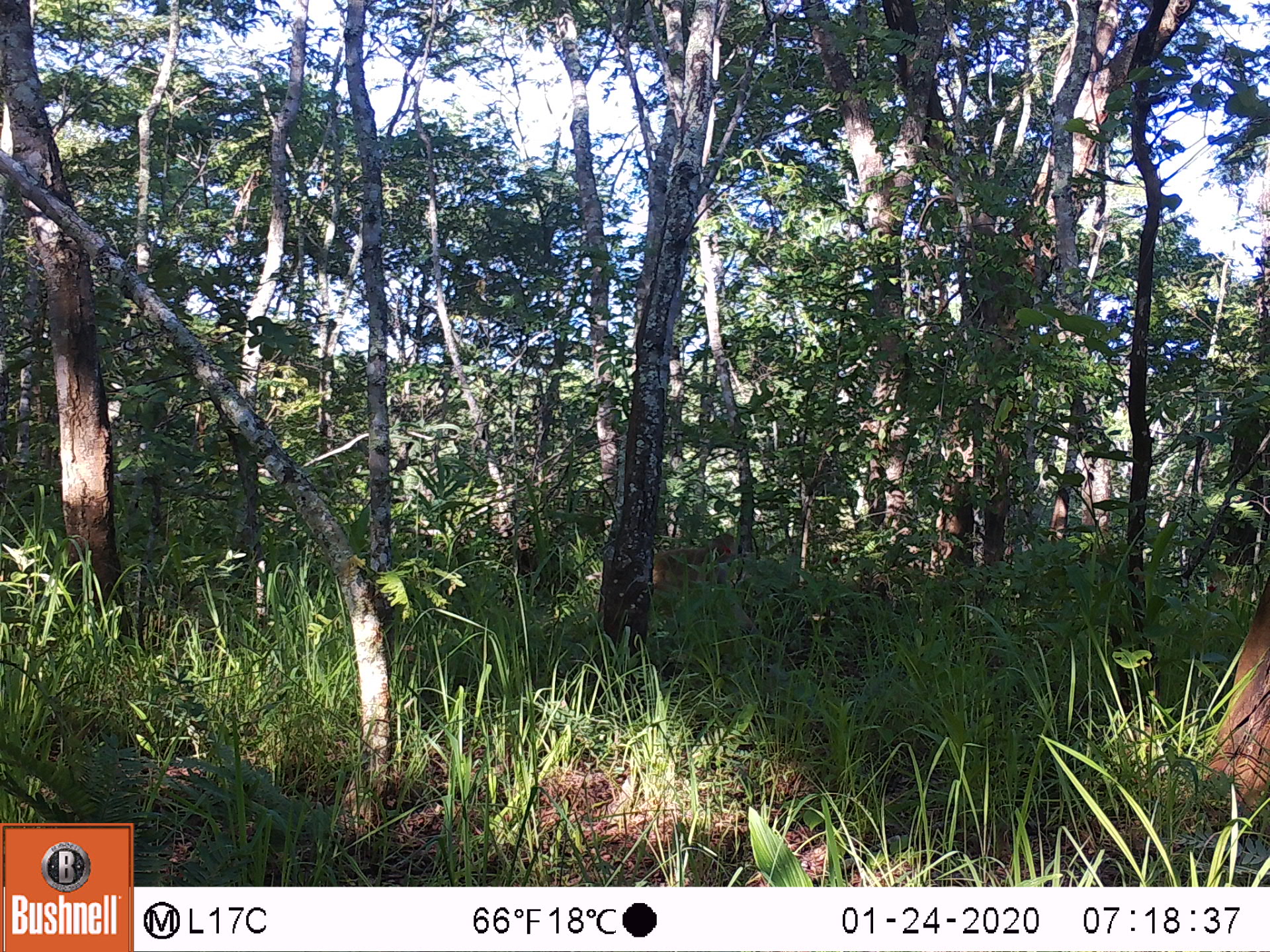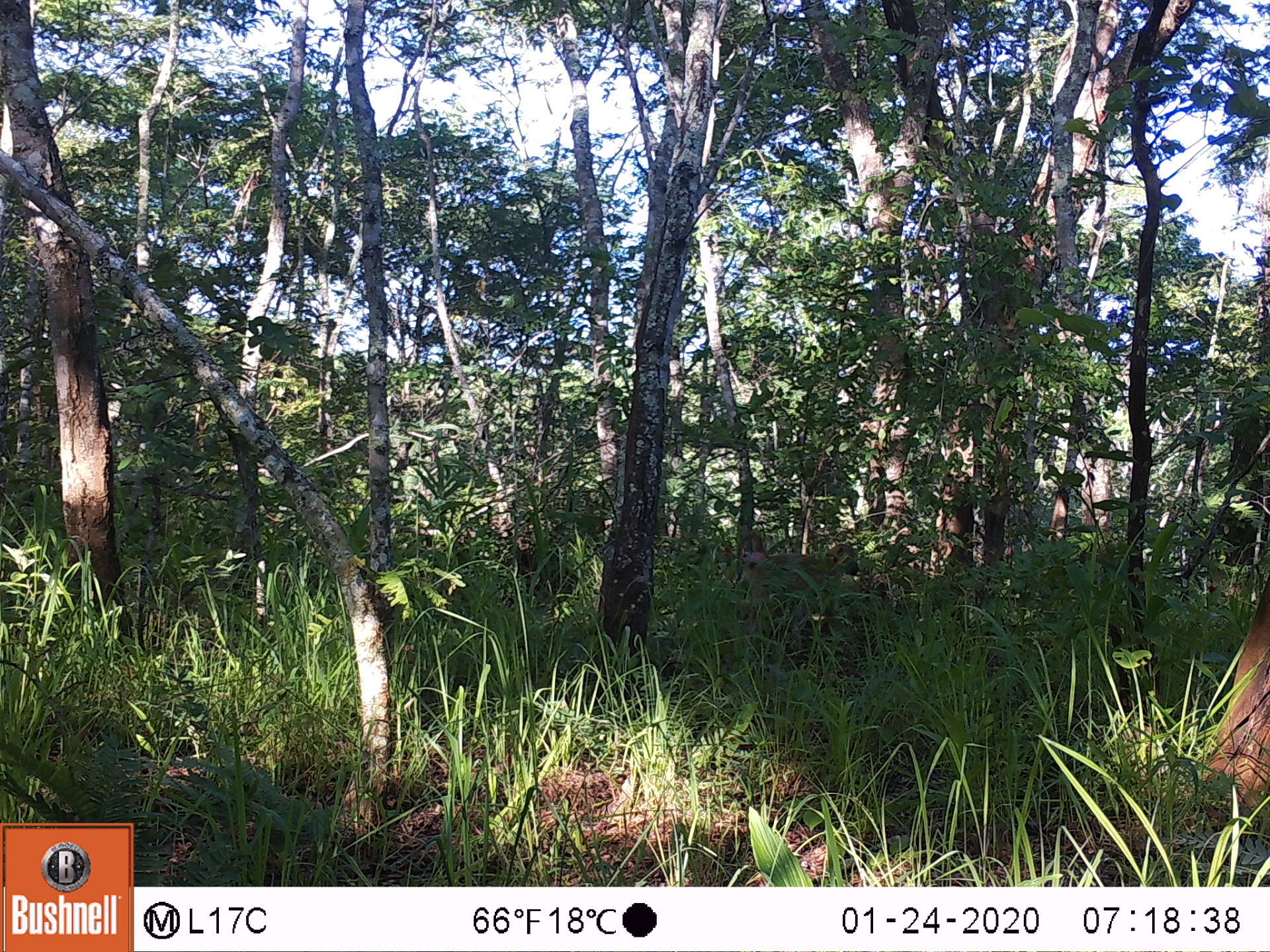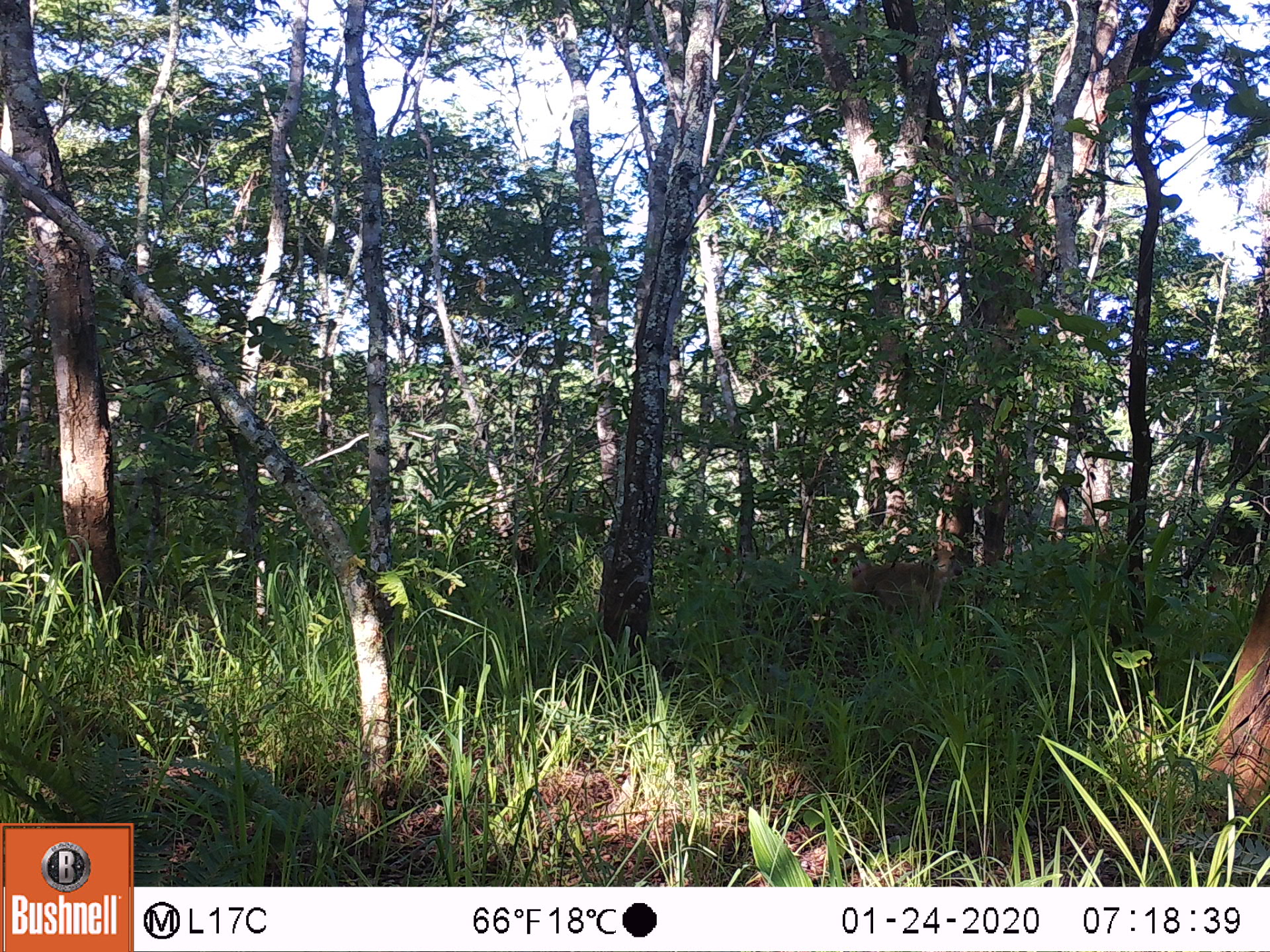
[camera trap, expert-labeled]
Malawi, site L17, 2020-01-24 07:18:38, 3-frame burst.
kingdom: Animalia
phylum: Chordata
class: Mammalia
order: Primates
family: Cercopithecidae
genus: Papio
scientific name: Papio cynocephalus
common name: yellow baboon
Yellow baboon (Papio cynocephalus), count 1.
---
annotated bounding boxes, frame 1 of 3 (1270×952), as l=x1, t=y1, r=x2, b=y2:
yellow baboon: l=651, t=537, r=757, b=631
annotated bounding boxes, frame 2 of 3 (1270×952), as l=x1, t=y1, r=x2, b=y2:
yellow baboon: l=733, t=532, r=862, b=626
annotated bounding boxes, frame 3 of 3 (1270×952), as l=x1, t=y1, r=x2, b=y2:
yellow baboon: l=826, t=537, r=966, b=636